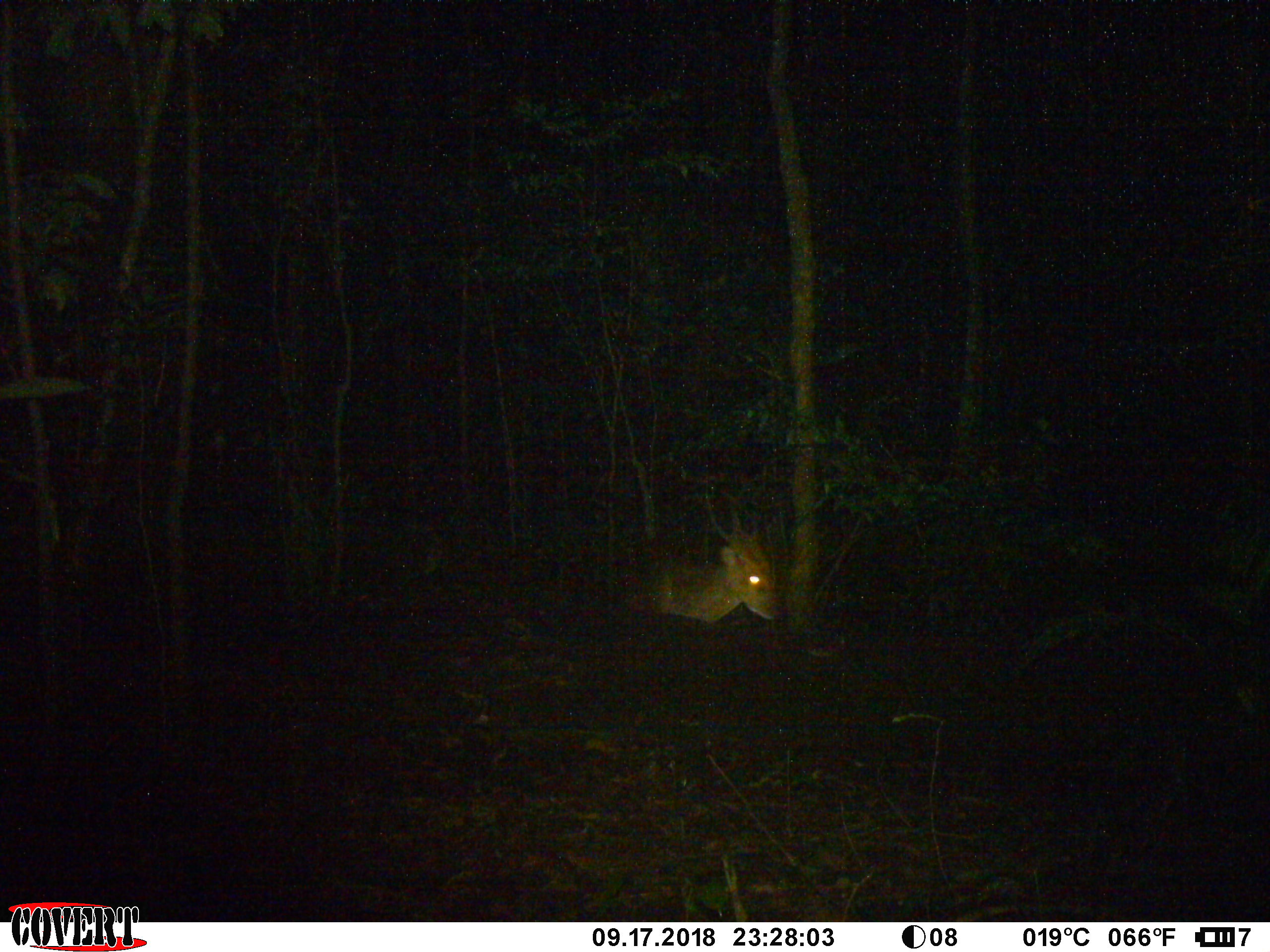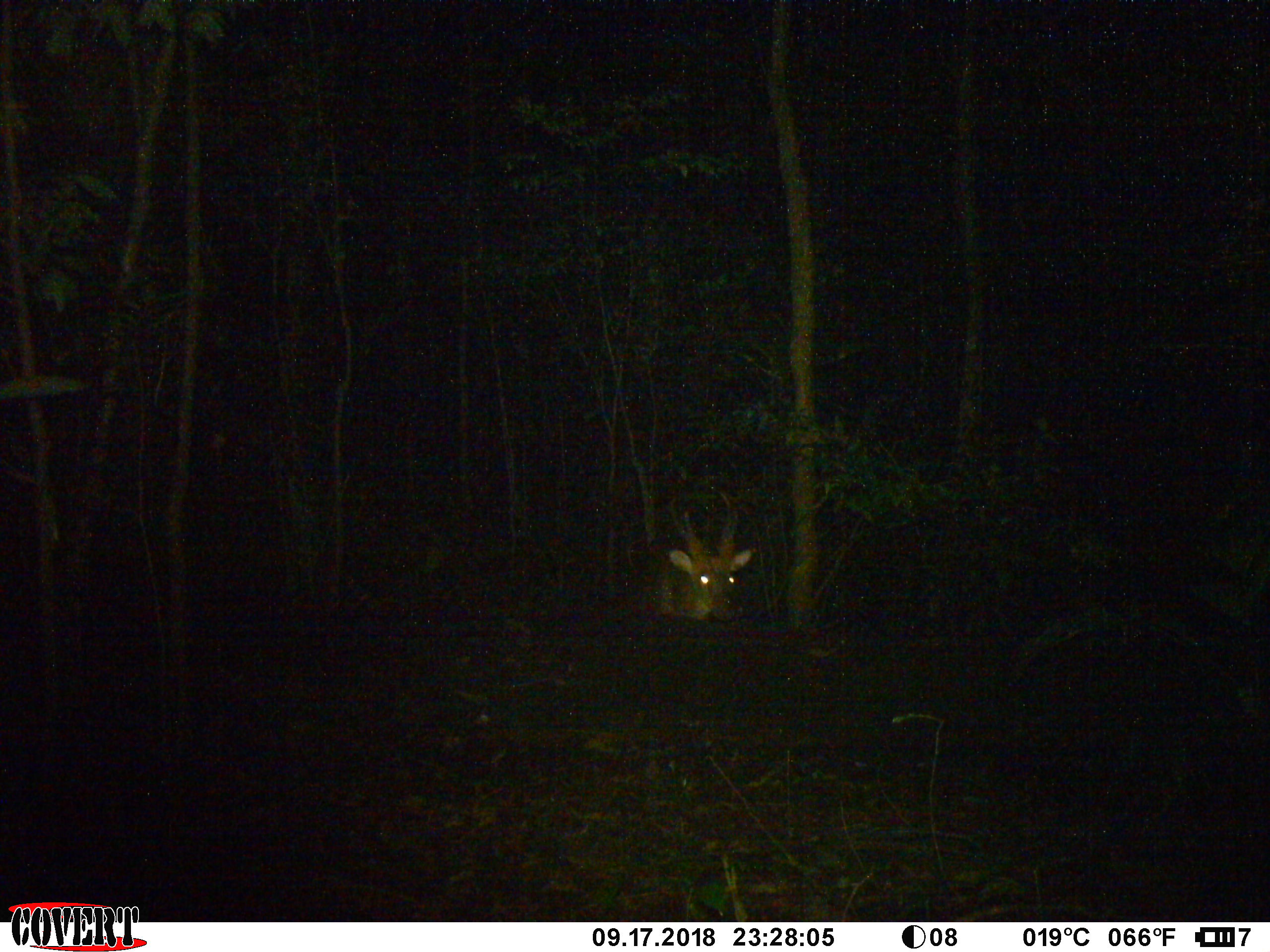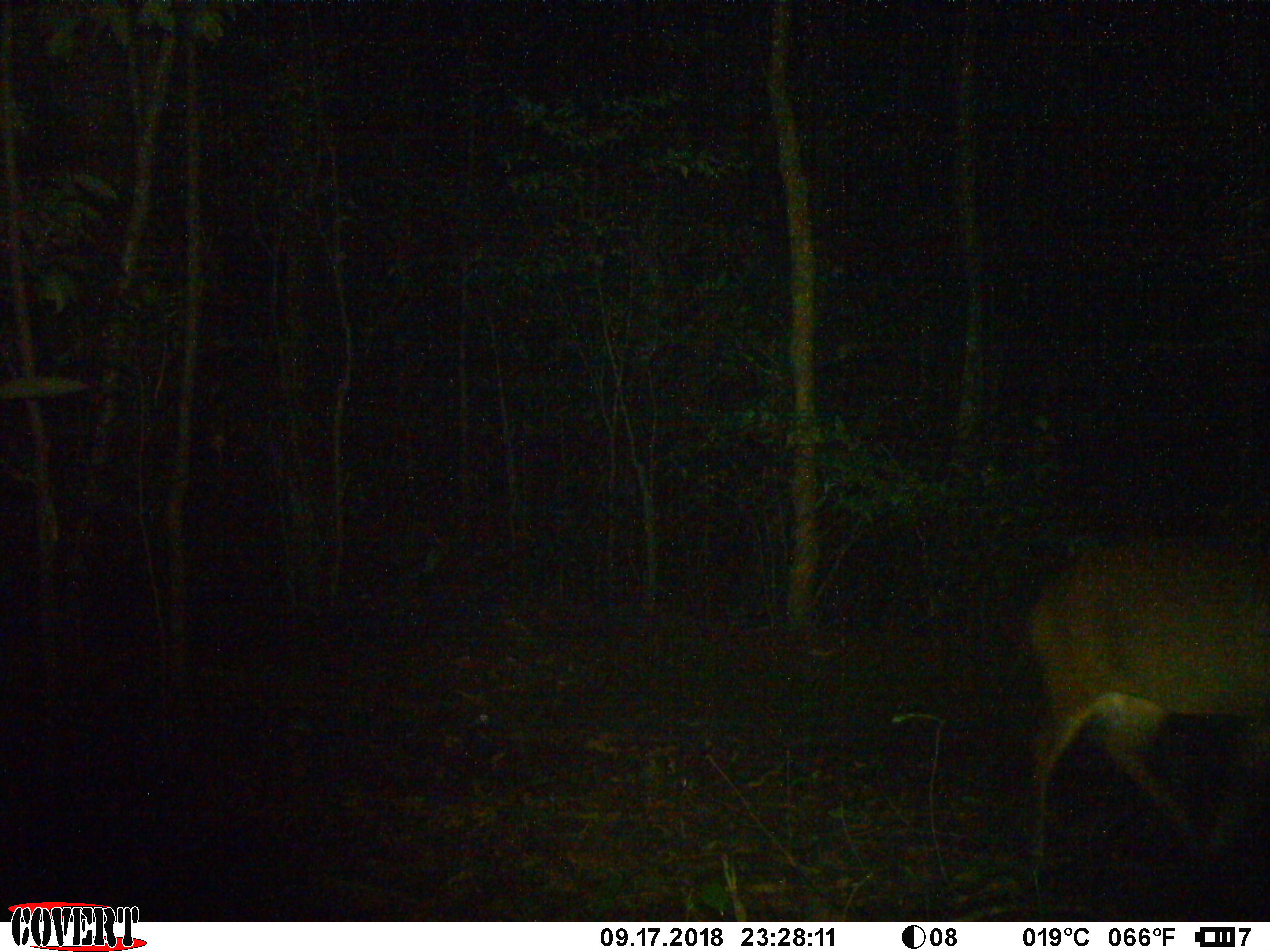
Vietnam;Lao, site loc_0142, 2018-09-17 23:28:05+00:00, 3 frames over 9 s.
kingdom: Animalia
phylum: Chordata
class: Mammalia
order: Artiodactyla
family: Cervidae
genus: Muntiacus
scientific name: Muntiacus vuquangensis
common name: large-antlered muntjac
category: large antlered muntjac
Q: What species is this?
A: Large antlered muntjac (large-antlered muntjac) (Muntiacus vuquangensis).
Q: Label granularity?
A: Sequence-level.